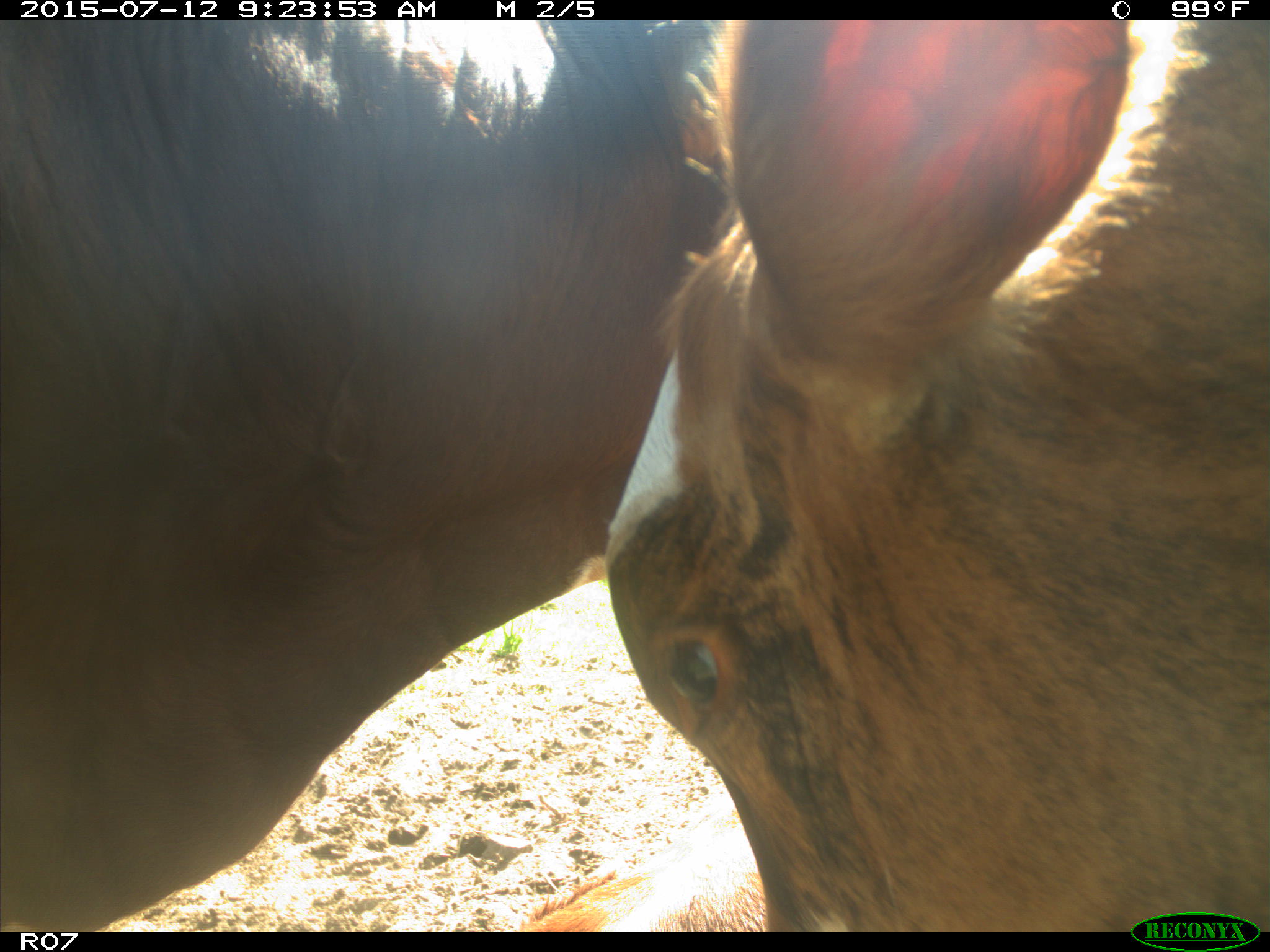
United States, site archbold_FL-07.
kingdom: Animalia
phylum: Chordata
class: Mammalia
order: Artiodactyla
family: Bovidae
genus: Bos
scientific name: Bos taurus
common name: domestic cow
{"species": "Bos taurus (domestic cow)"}